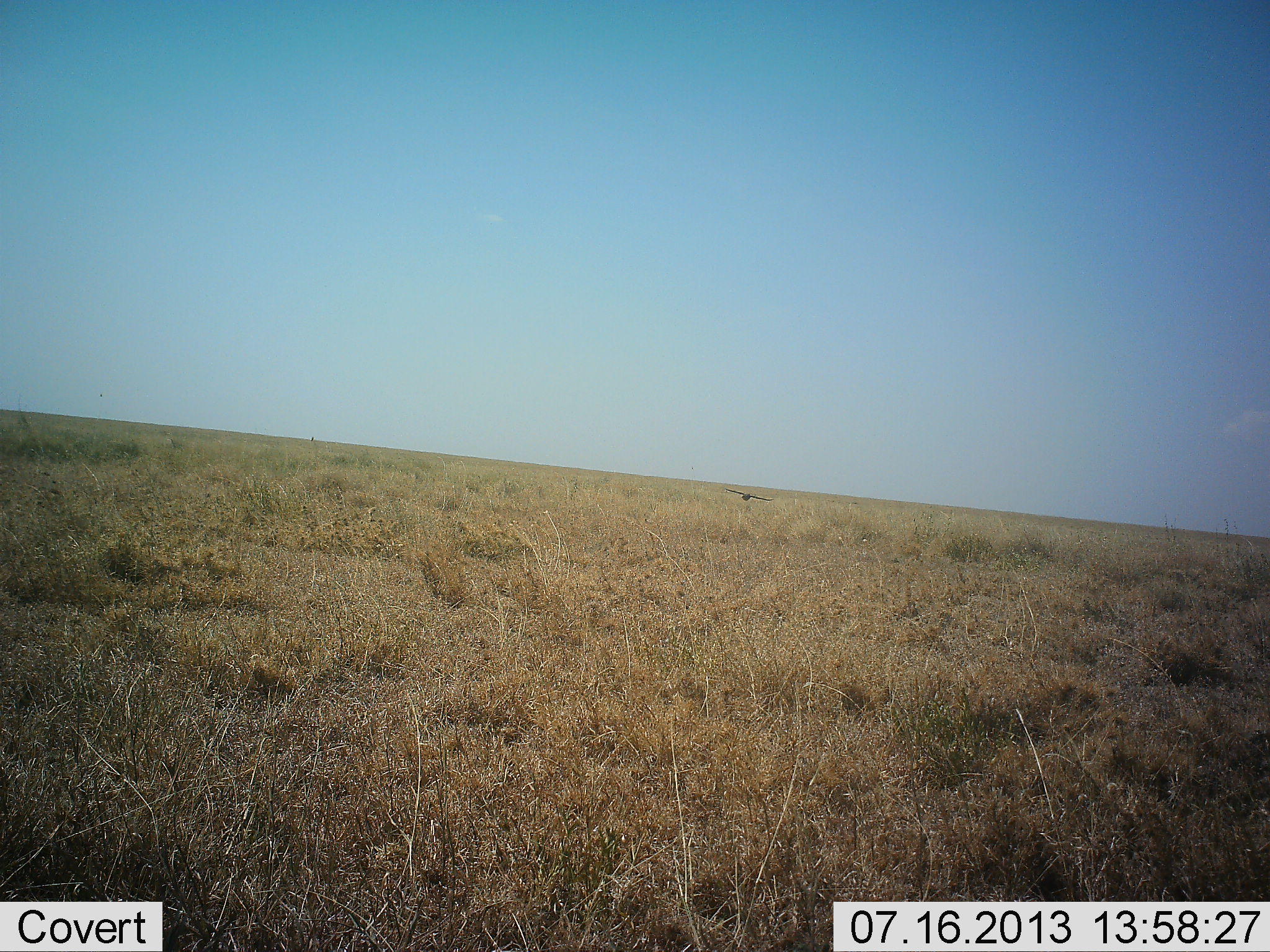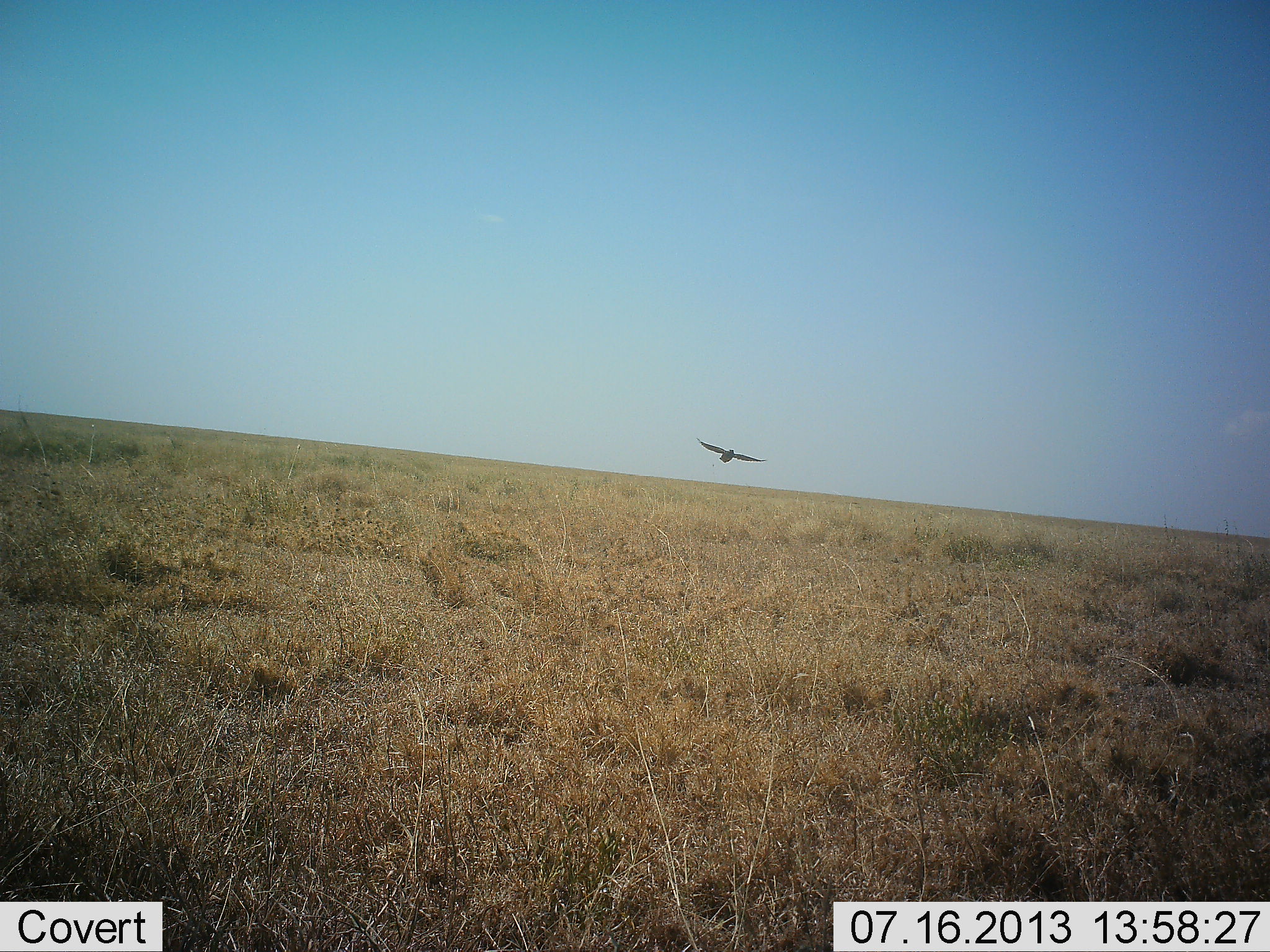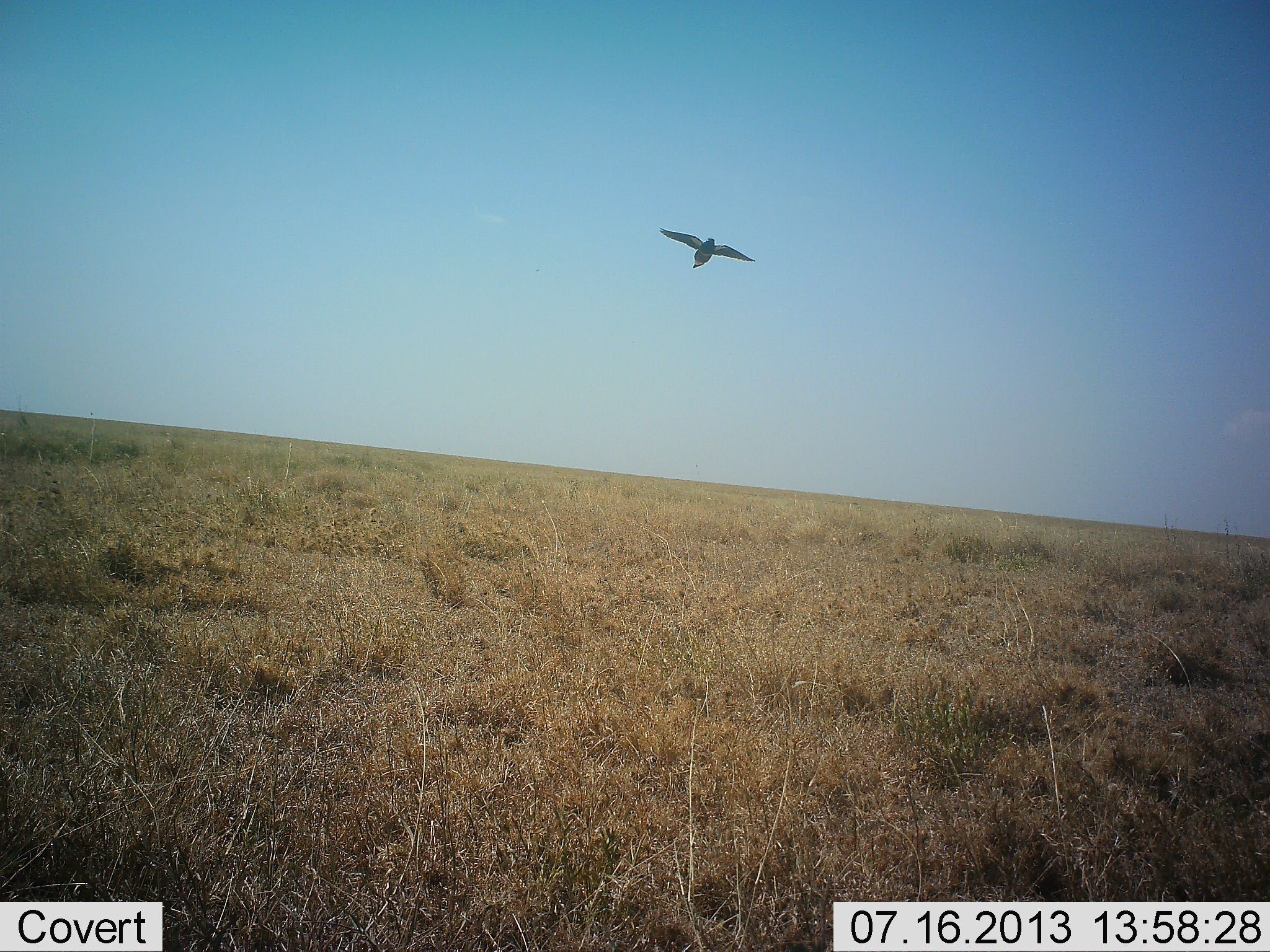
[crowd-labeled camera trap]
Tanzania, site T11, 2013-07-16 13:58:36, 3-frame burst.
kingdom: Animalia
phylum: Chordata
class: Aves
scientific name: Aves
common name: bird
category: otherbird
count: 1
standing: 0%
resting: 0%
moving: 100%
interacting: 0%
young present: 0%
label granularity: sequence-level